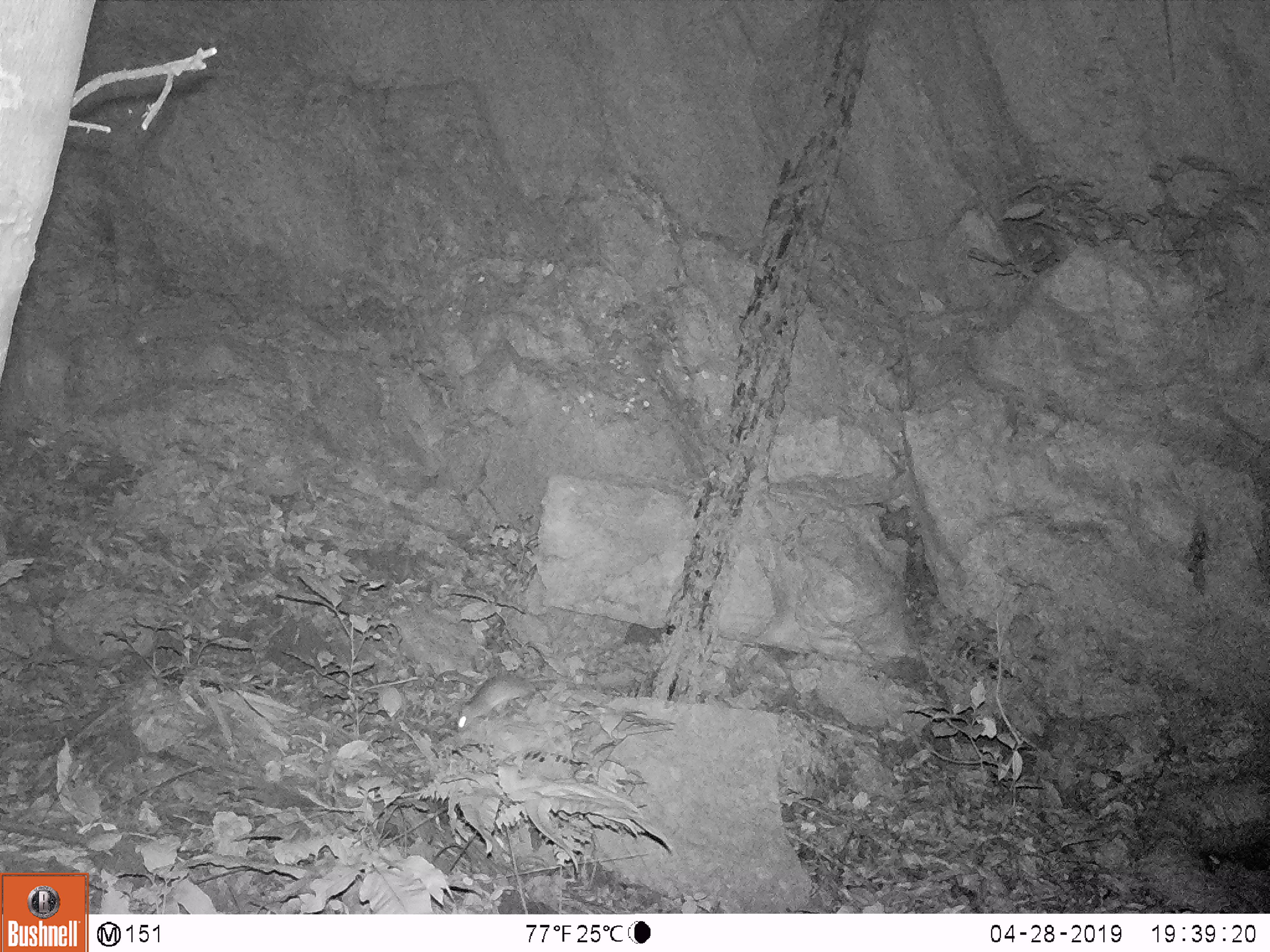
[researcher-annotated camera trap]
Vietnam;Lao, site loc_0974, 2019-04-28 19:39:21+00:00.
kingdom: Animalia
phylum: Chordata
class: Mammalia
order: Rodentia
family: Muridae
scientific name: Muridae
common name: old-world mice and rats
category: unidentified murid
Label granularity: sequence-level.